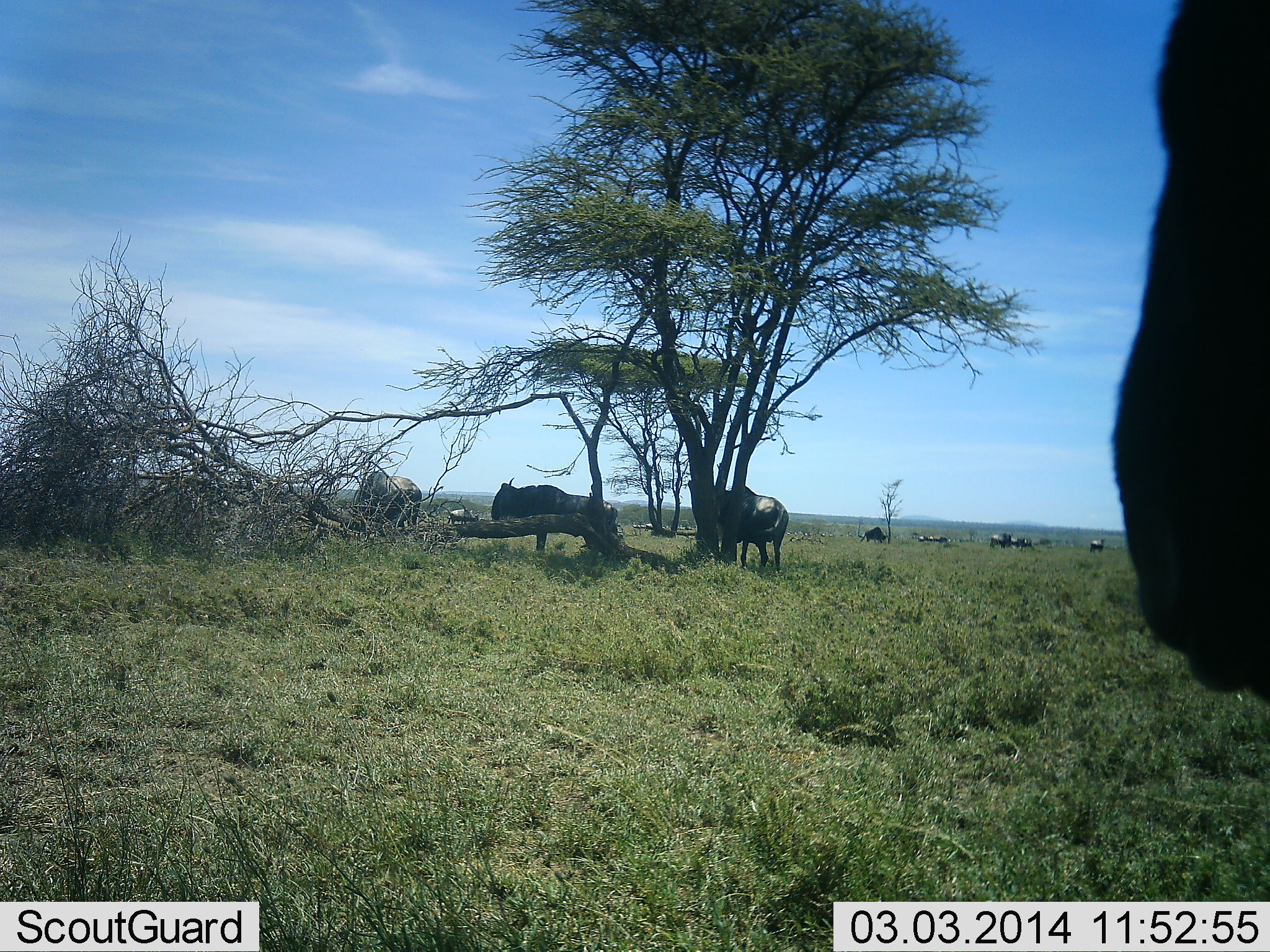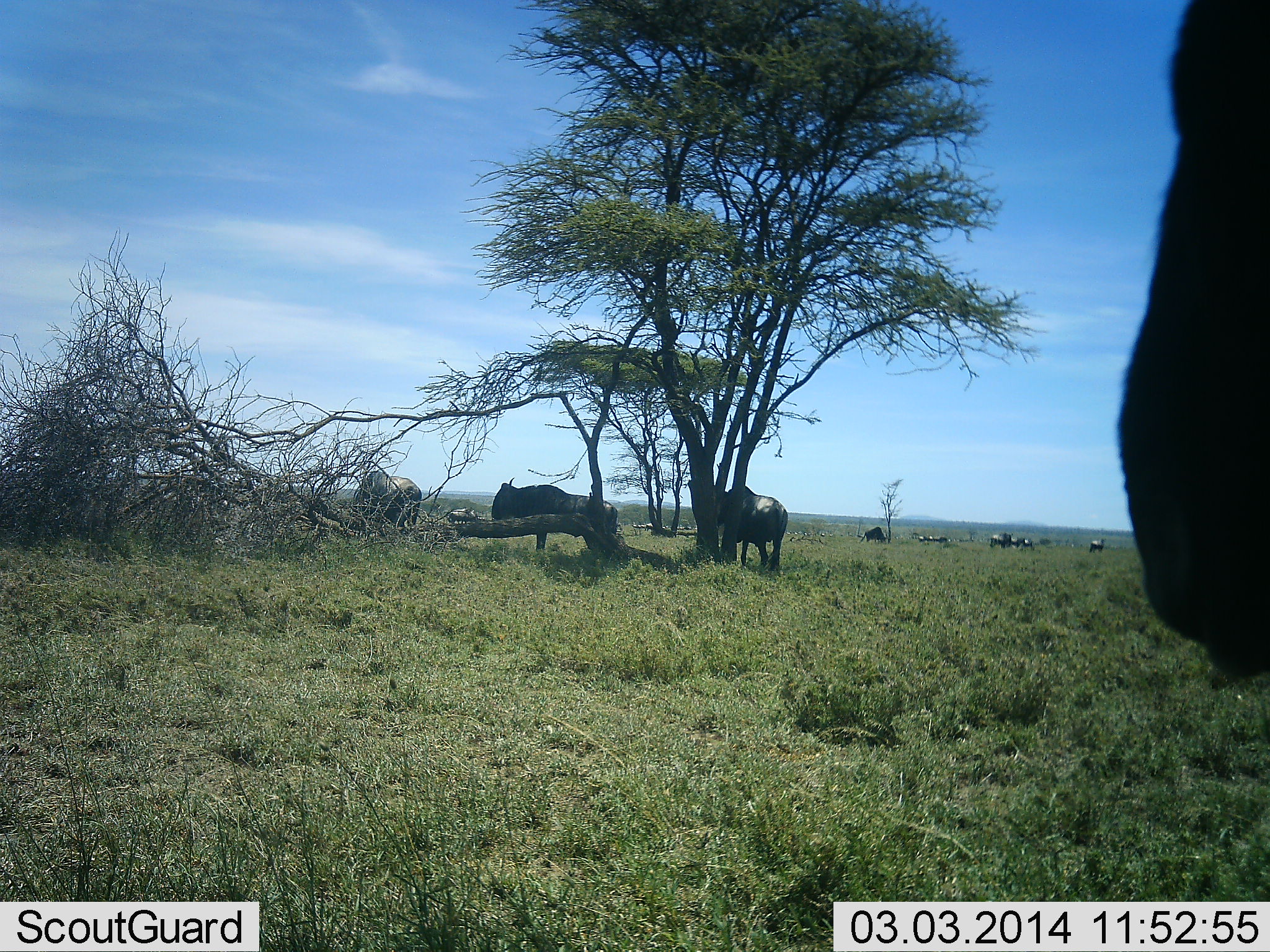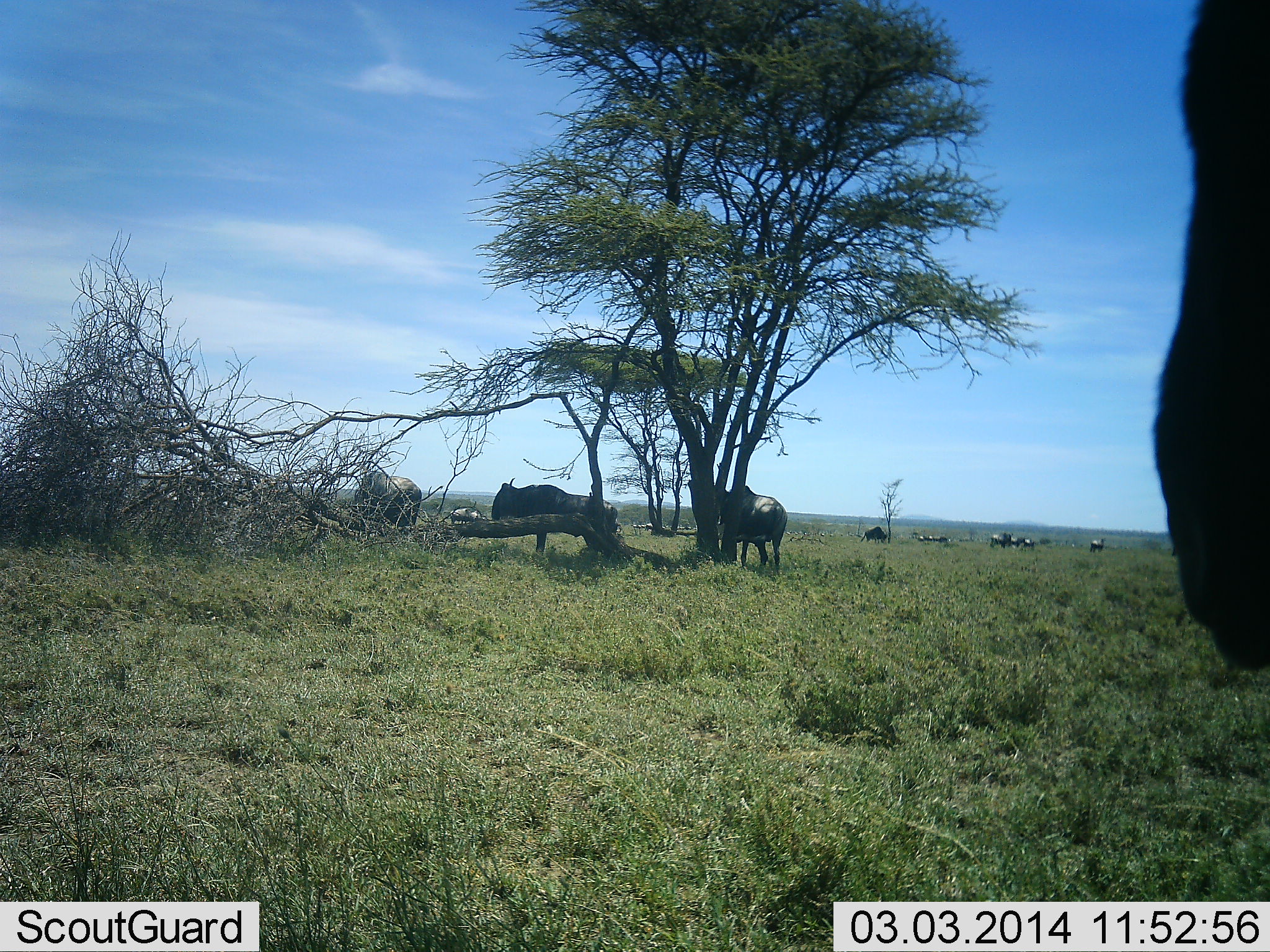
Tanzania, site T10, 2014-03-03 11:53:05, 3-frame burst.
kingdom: Animalia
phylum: Chordata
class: Mammalia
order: Artiodactyla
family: Bovidae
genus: Connochaetes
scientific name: Connochaetes taurinus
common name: blue wildebeest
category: wildebeest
Wildebeest (blue wildebeest) (Connochaetes taurinus), count 8. Behavior (volunteer vote fractions): standing 80%, resting 0%, moving 10%, interacting 0%. Young present (vote fraction): 0%. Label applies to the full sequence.